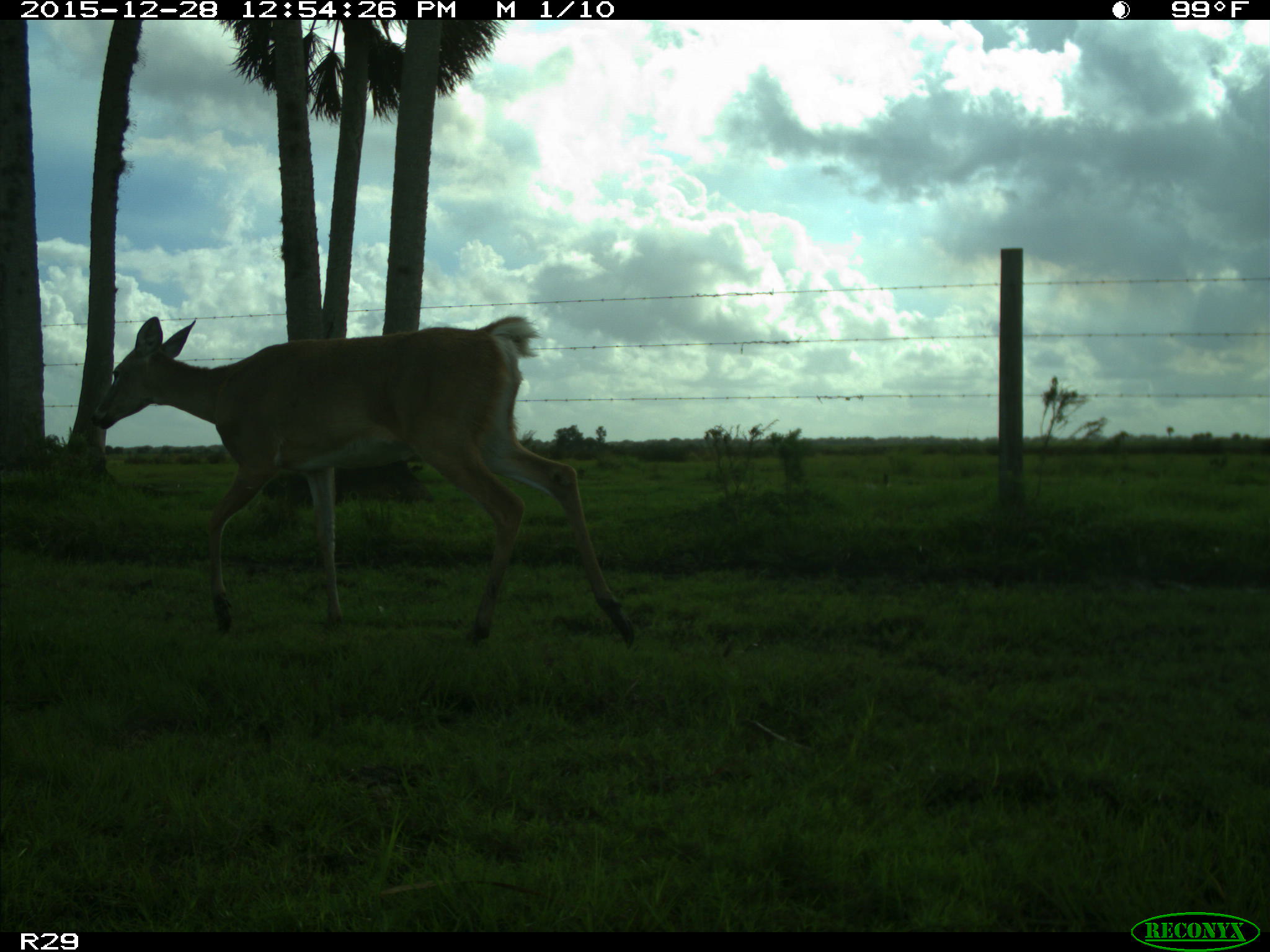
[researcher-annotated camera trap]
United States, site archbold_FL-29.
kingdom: Animalia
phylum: Chordata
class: Mammalia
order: Artiodactyla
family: Cervidae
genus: Odocoileus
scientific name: Odocoileus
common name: deer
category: unidentified deer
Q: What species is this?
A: Unidentified deer (deer) (Odocoileus).